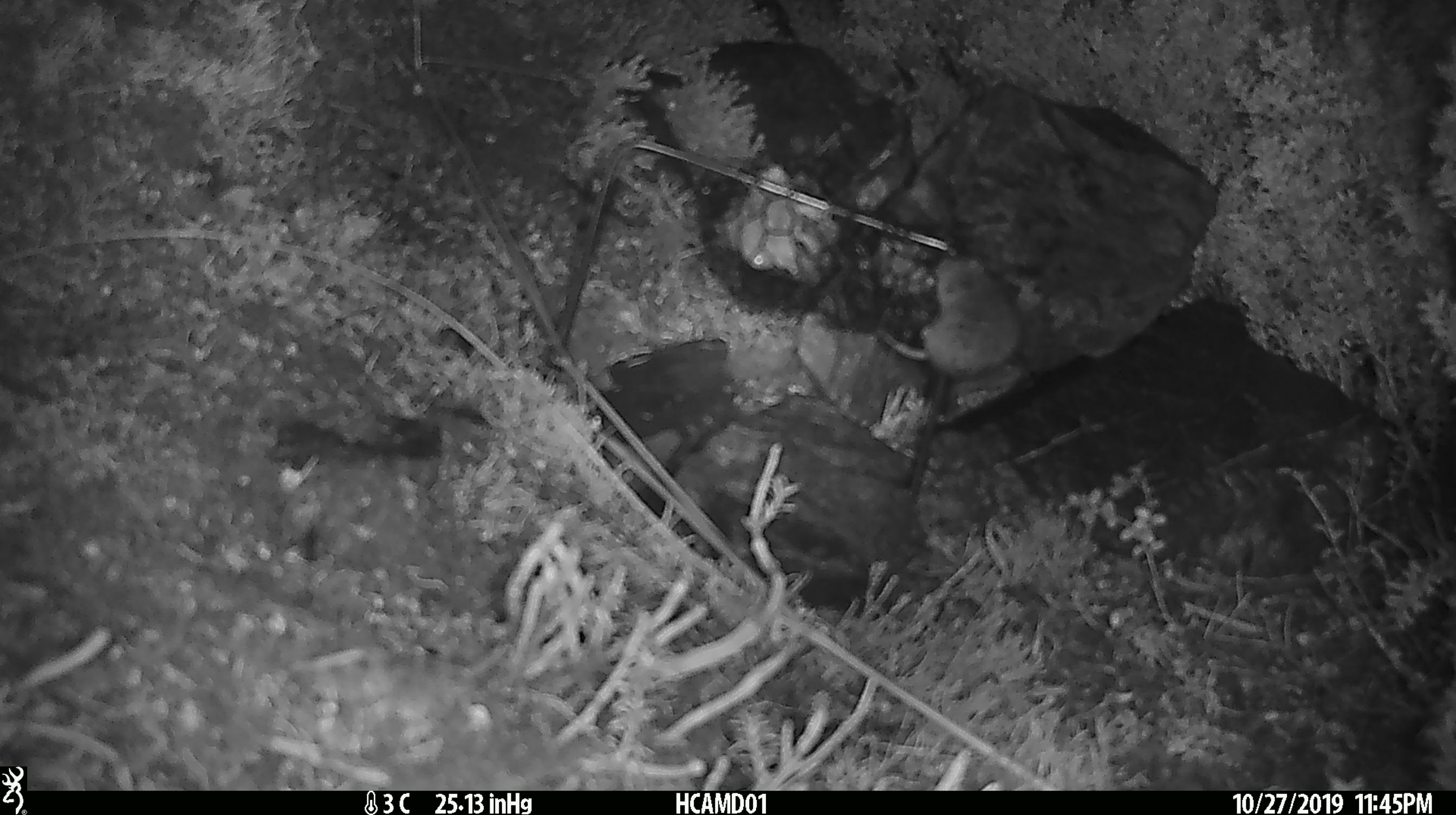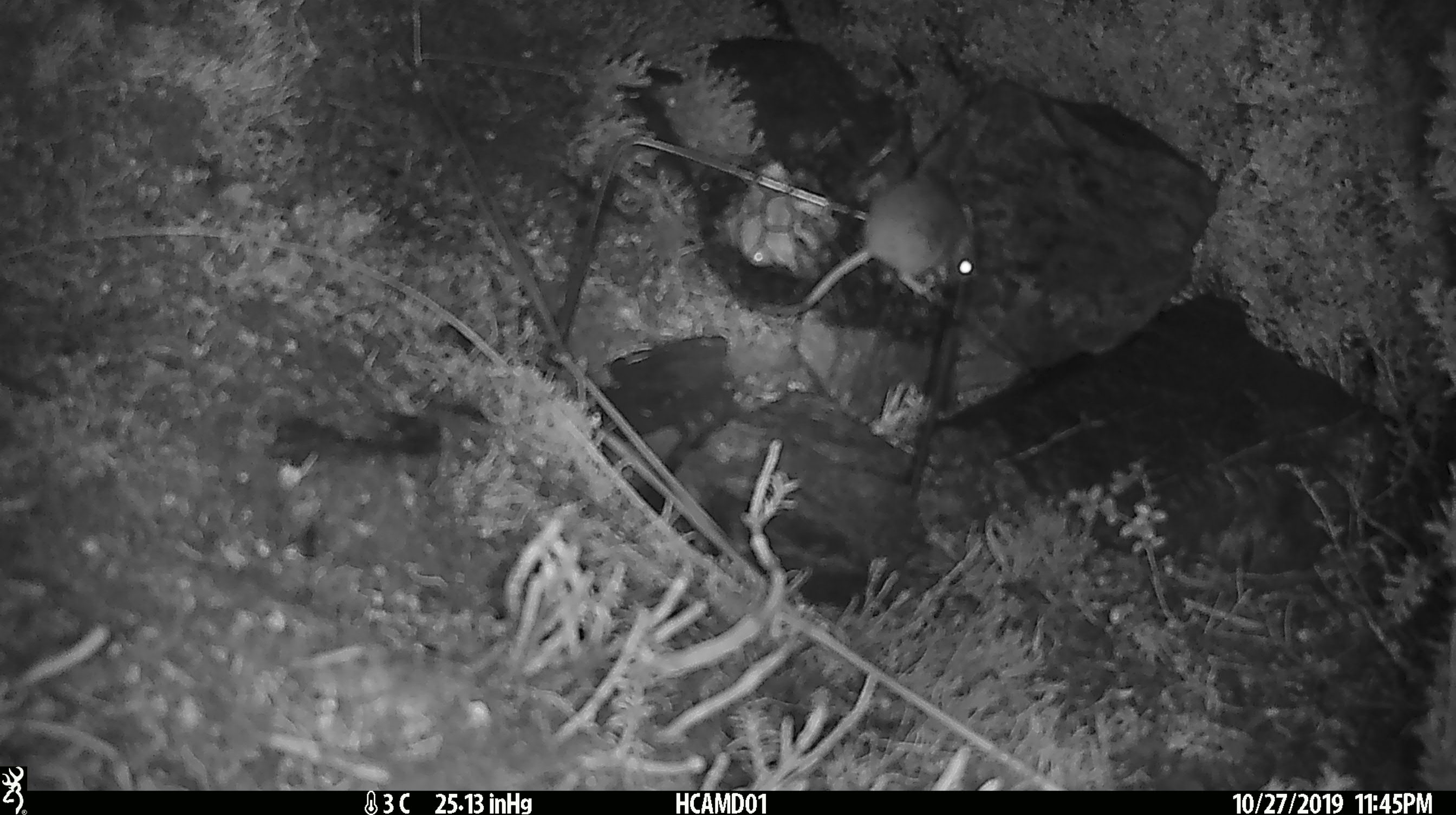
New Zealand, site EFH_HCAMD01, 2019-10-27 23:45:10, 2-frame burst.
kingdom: Animalia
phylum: Chordata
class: Mammalia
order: Rodentia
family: Muridae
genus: Mus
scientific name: Mus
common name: mouse